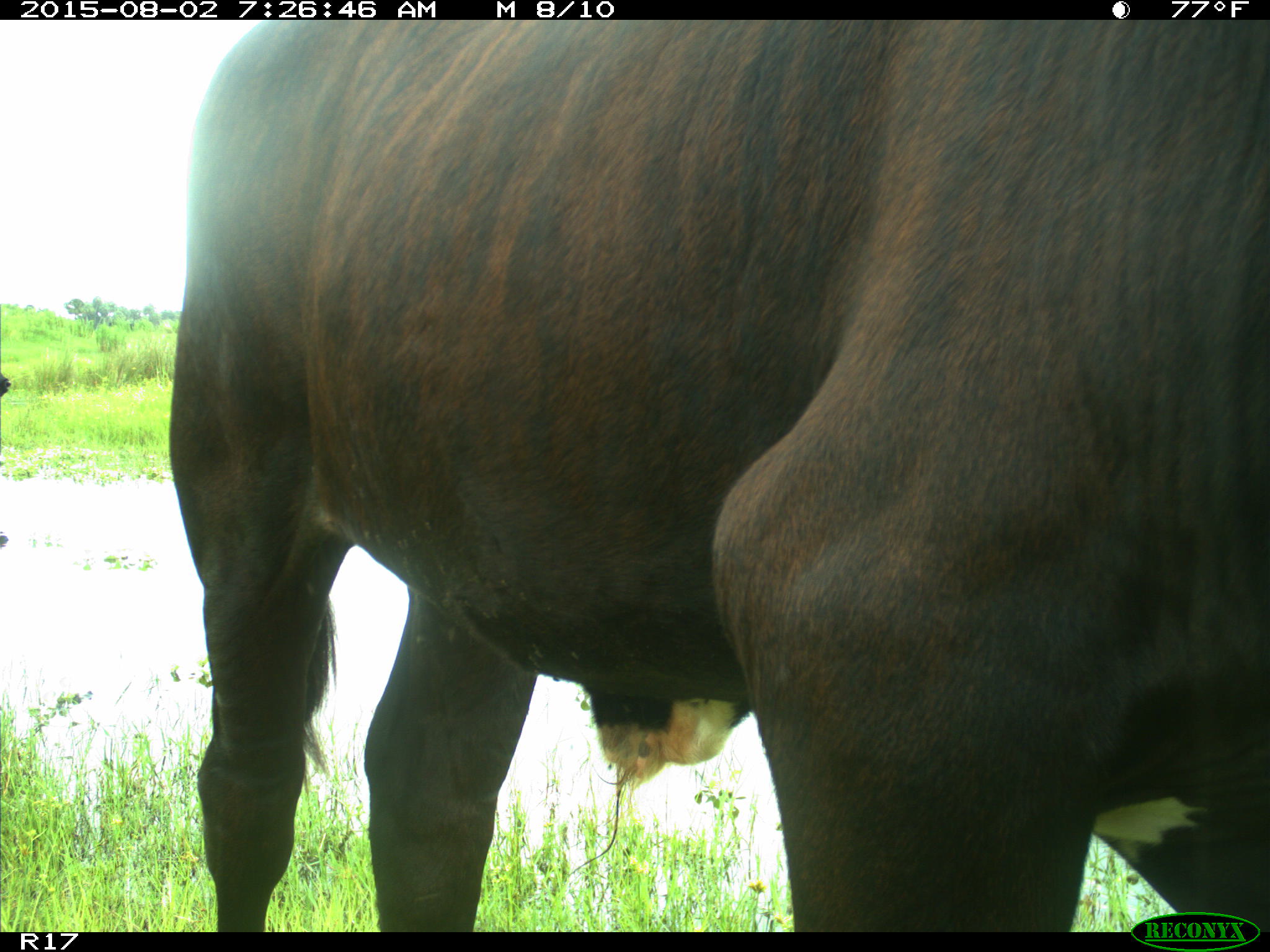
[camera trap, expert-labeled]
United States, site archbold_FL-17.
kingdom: Animalia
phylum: Chordata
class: Mammalia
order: Artiodactyla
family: Bovidae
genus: Bos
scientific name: Bos taurus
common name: domestic cow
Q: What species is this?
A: Bos taurus (domestic cow).